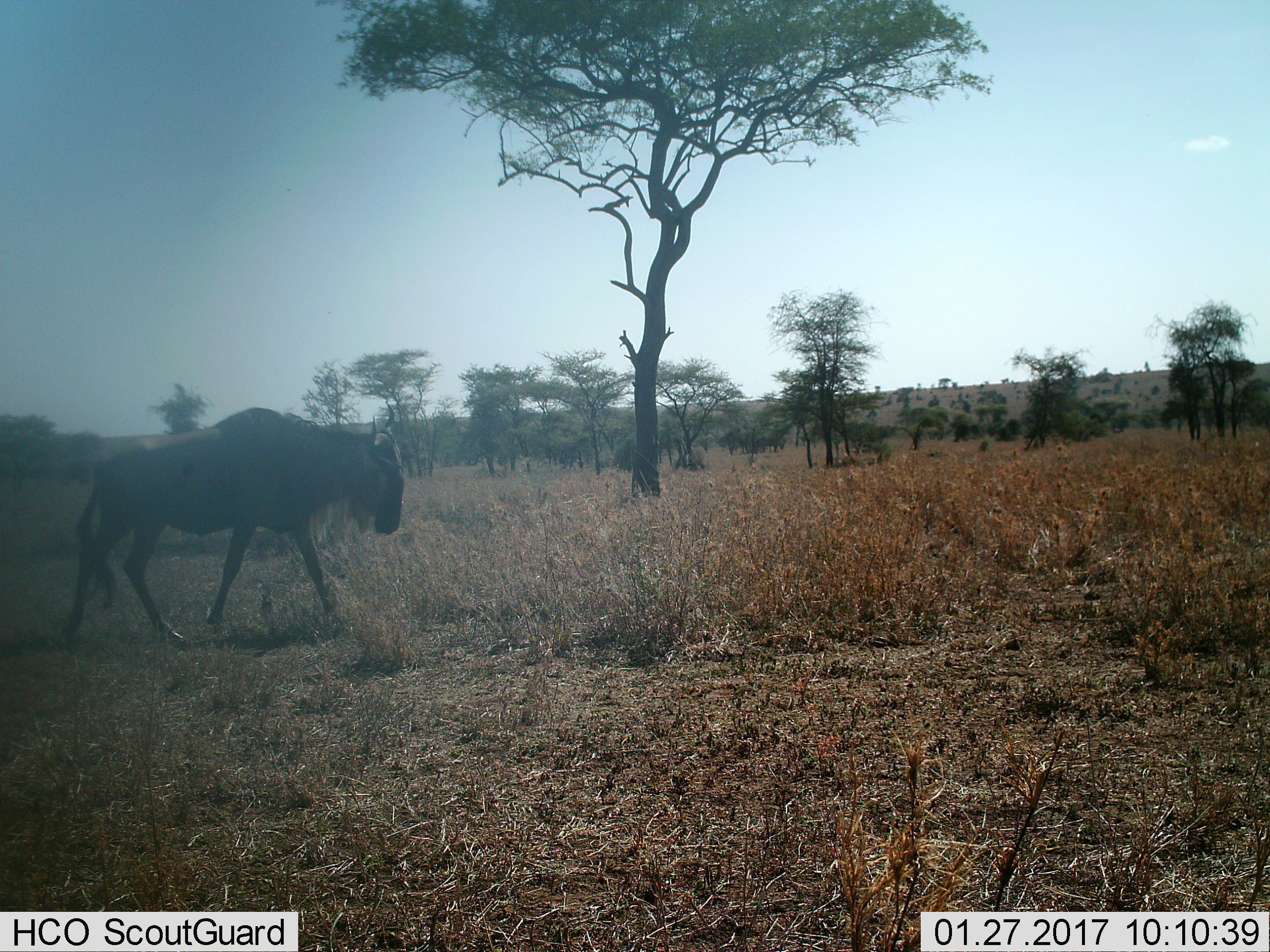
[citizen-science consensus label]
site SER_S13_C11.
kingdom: Animalia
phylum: Chordata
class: Mammalia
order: Artiodactyla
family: Bovidae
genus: Connochaetes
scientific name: Connochaetes taurinus taurinus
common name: blue wildebeest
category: wildebeestblue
Wildebeestblue (blue wildebeest) (Connochaetes taurinus taurinus), count 1. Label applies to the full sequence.